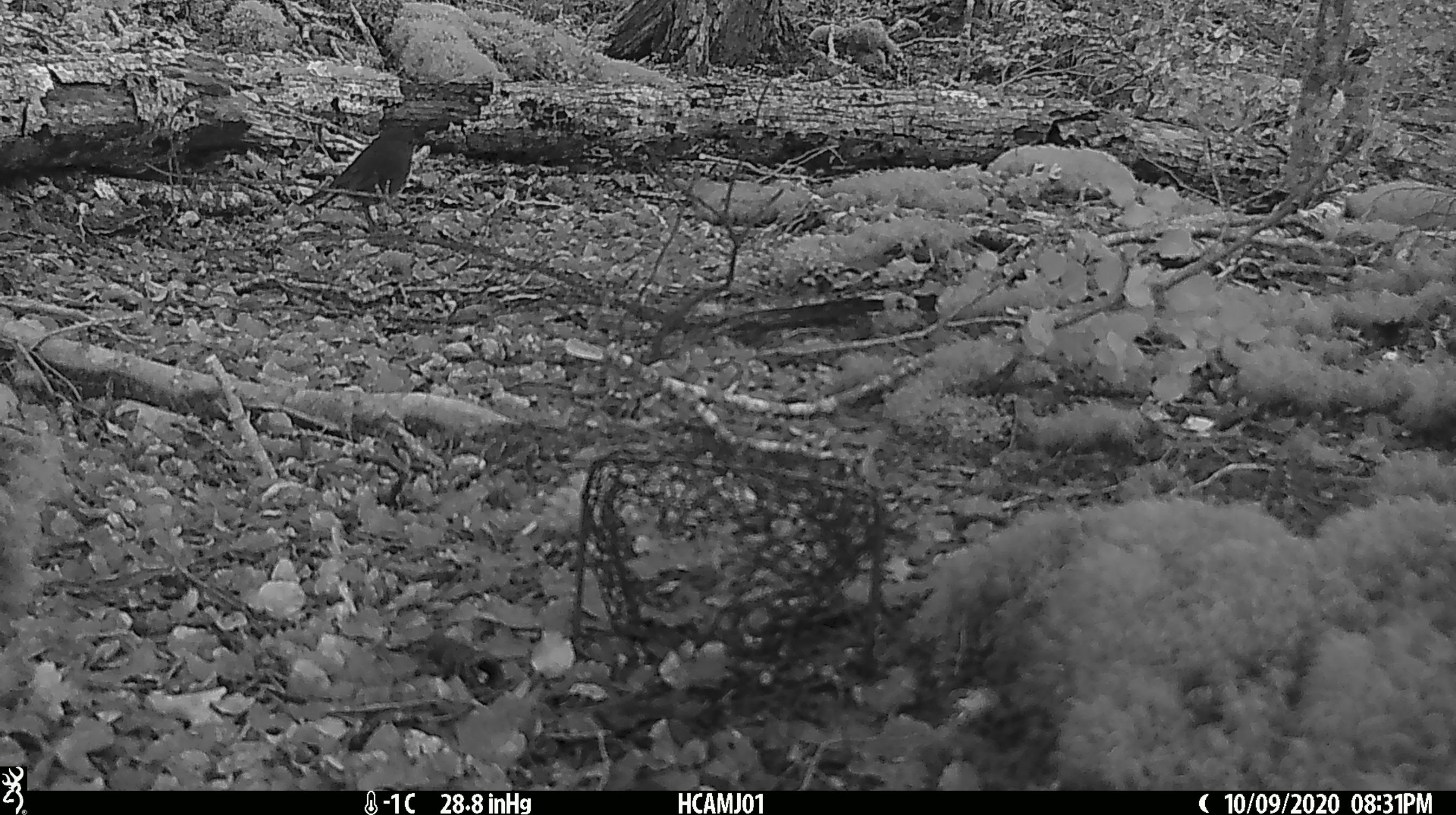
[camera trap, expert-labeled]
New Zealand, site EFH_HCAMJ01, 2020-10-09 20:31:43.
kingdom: Animalia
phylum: Chordata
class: Aves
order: Passeriformes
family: Turdidae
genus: Turdus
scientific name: Turdus merula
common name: eurasian blackbird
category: blackbird